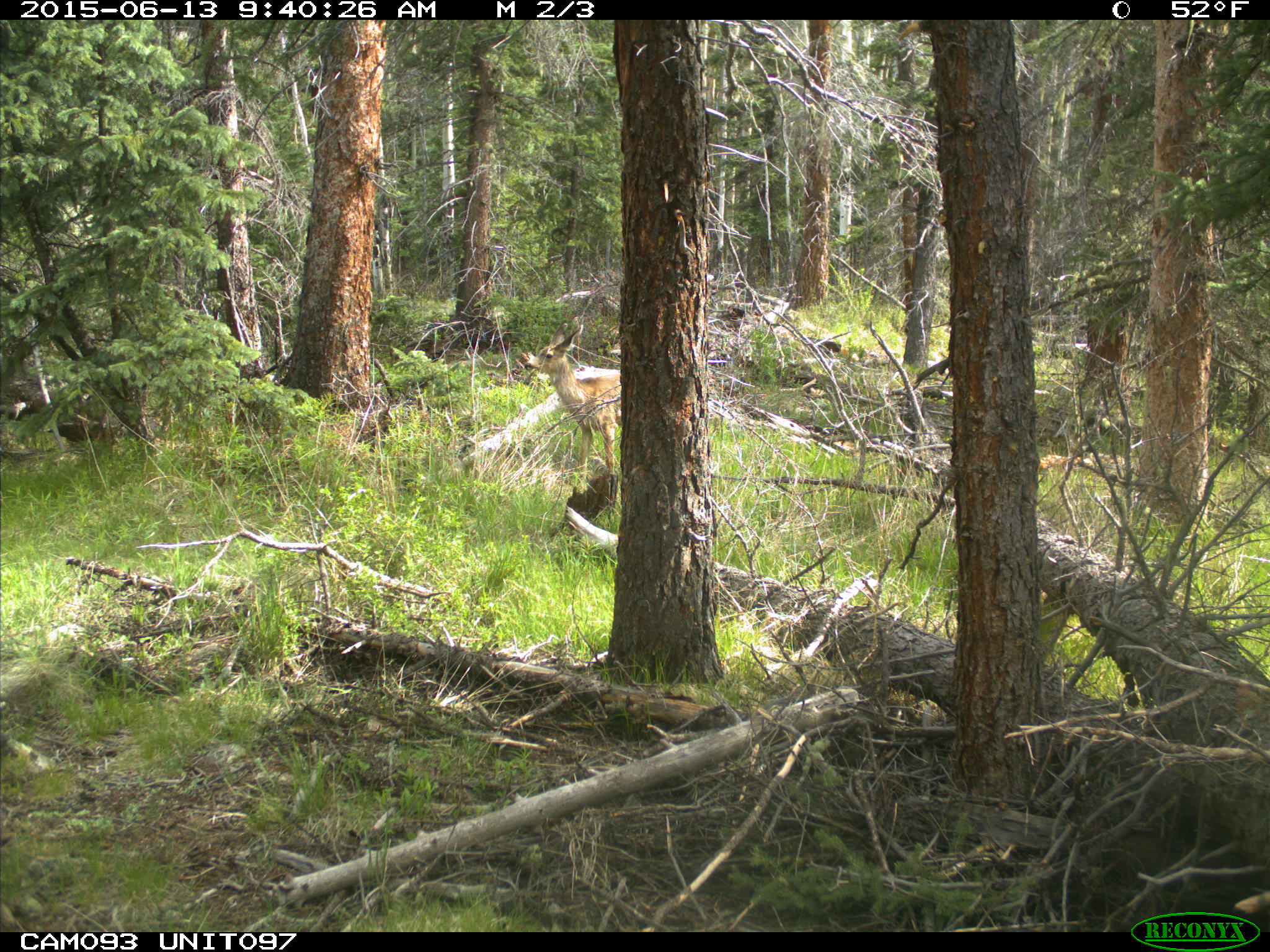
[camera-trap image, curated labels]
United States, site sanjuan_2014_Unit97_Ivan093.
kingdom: Animalia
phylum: Chordata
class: Mammalia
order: Artiodactyla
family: Cervidae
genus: Odocoileus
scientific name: Odocoileus hemionus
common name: mule deer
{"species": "Odocoileus hemionus (mule deer)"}